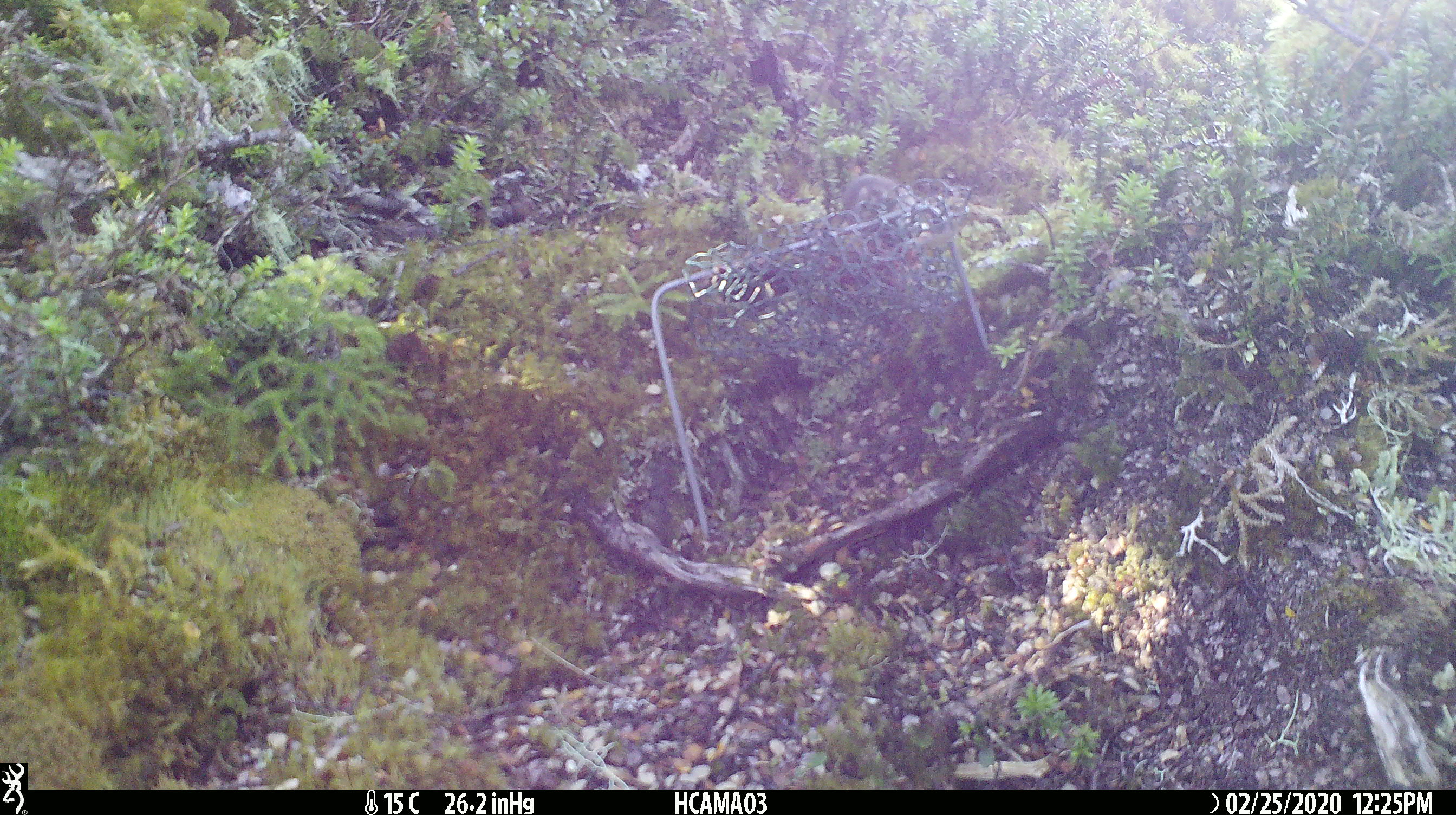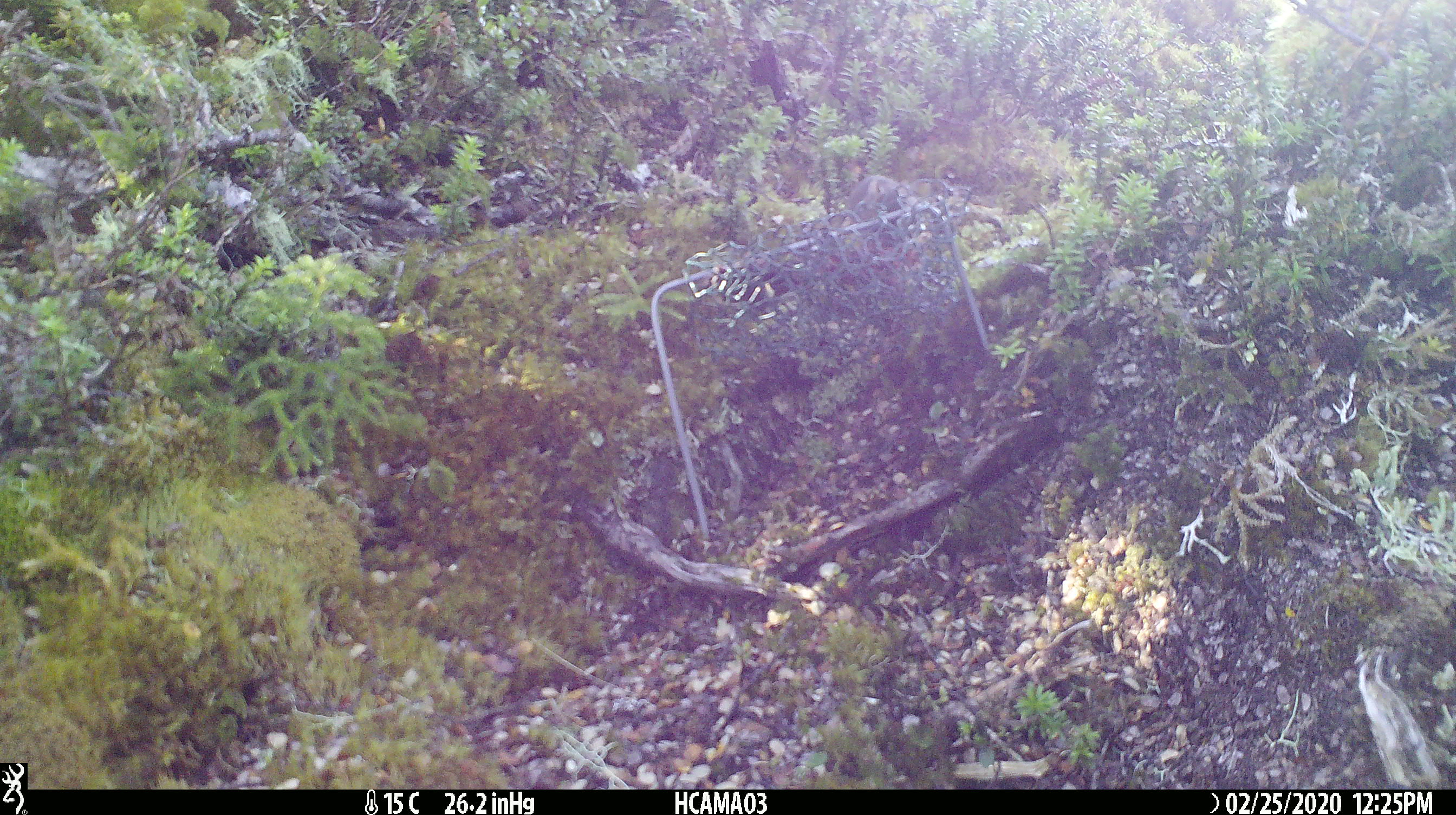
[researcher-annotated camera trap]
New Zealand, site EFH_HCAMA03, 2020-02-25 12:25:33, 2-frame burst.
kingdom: Animalia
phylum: Chordata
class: Mammalia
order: Rodentia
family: Muridae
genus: Mus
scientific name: Mus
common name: mouse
Mouse (Mus).